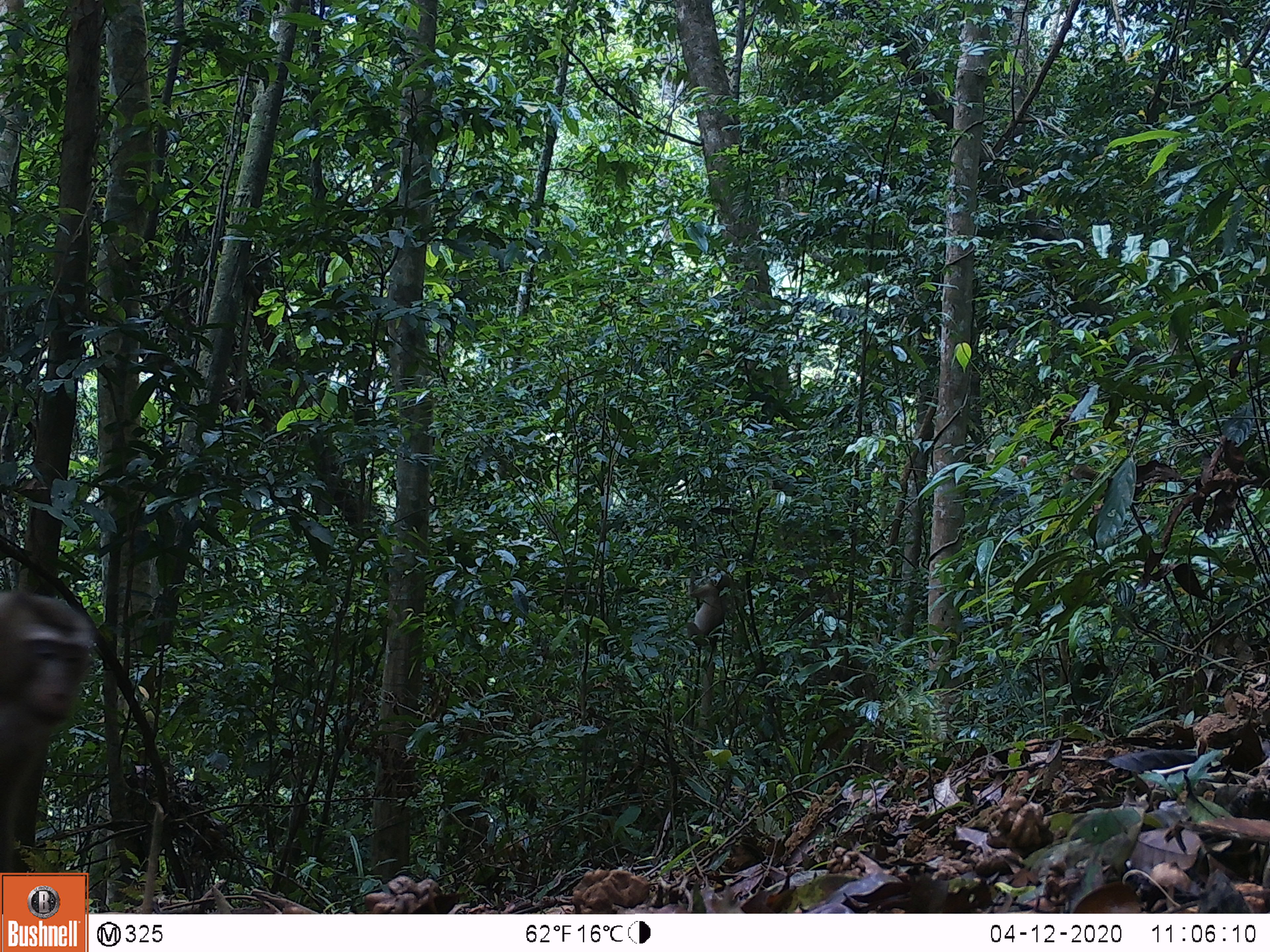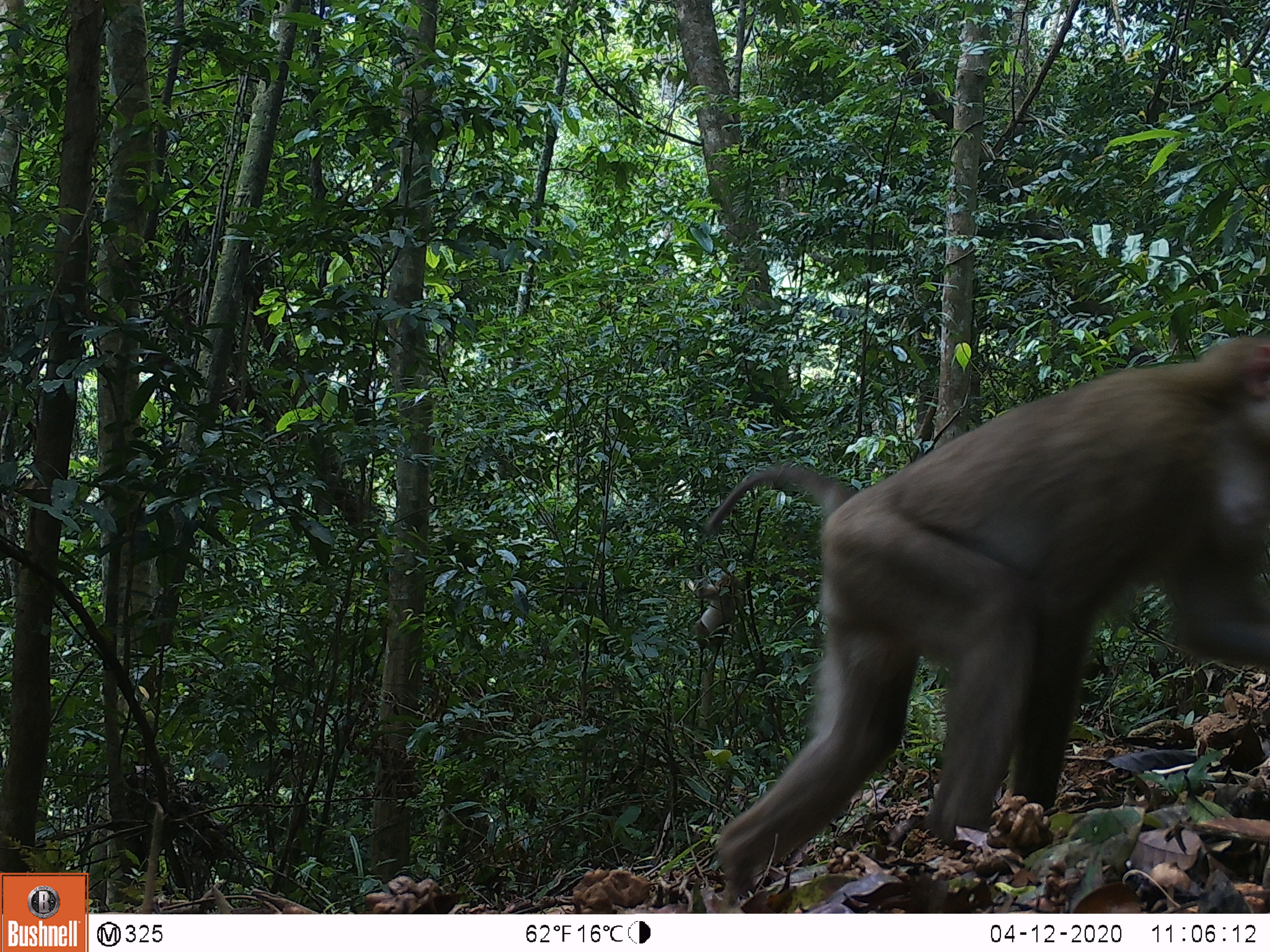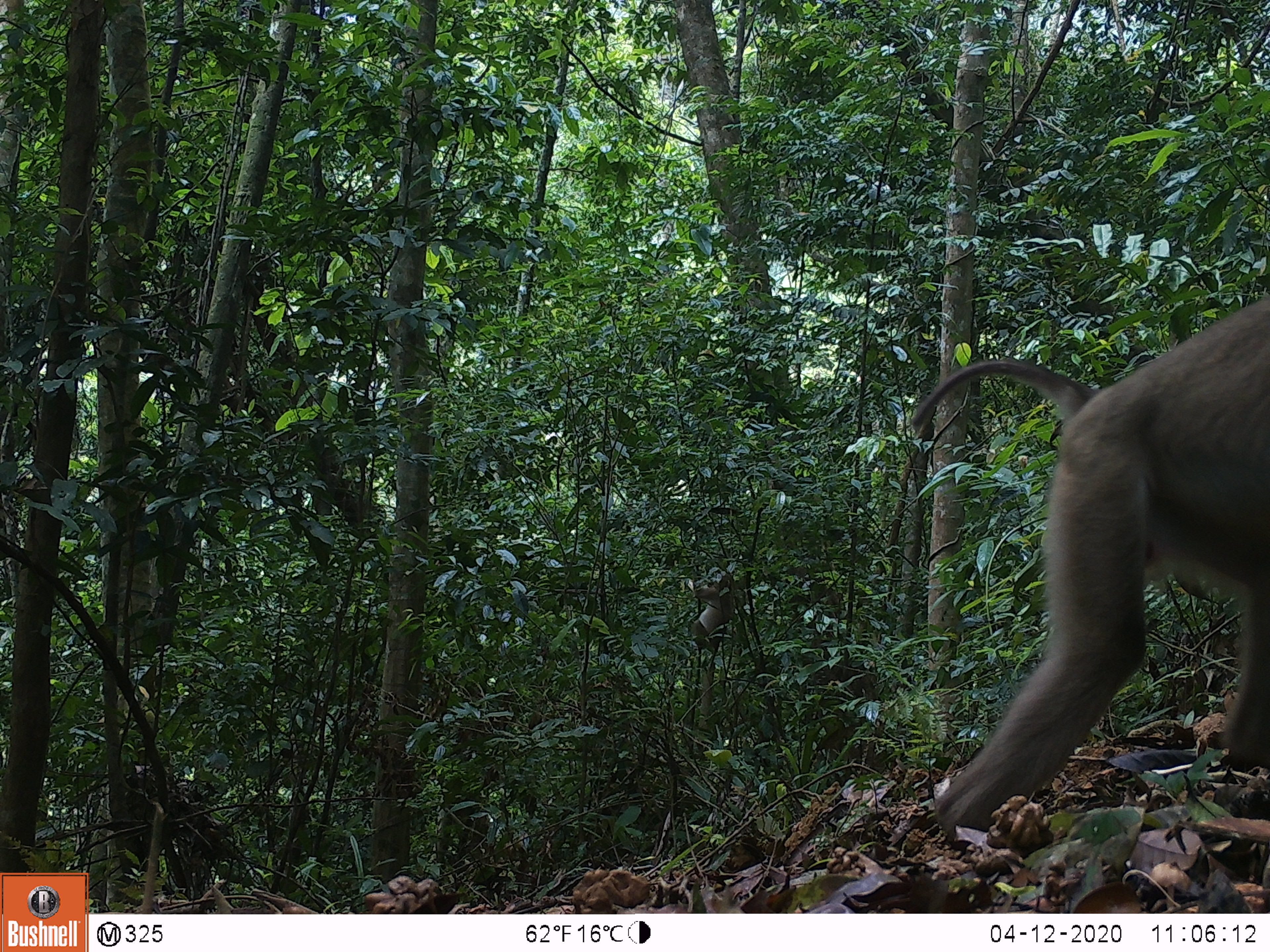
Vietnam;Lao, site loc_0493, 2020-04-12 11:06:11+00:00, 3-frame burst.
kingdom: Animalia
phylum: Chordata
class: Mammalia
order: Primates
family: Cercopithecidae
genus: Macaca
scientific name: Macaca nemestrina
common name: pig-tailed macaque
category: pig tailed macaque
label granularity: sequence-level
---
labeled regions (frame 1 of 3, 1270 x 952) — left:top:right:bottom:
pig tailed macaque: 0:589:97:913; 687:569:733:652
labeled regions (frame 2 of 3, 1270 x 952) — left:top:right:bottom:
pig tailed macaque: 701:334:1269:913; 692:571:740:647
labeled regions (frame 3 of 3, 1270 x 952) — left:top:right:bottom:
pig tailed macaque: 906:298:1270:849; 691:574:741:649